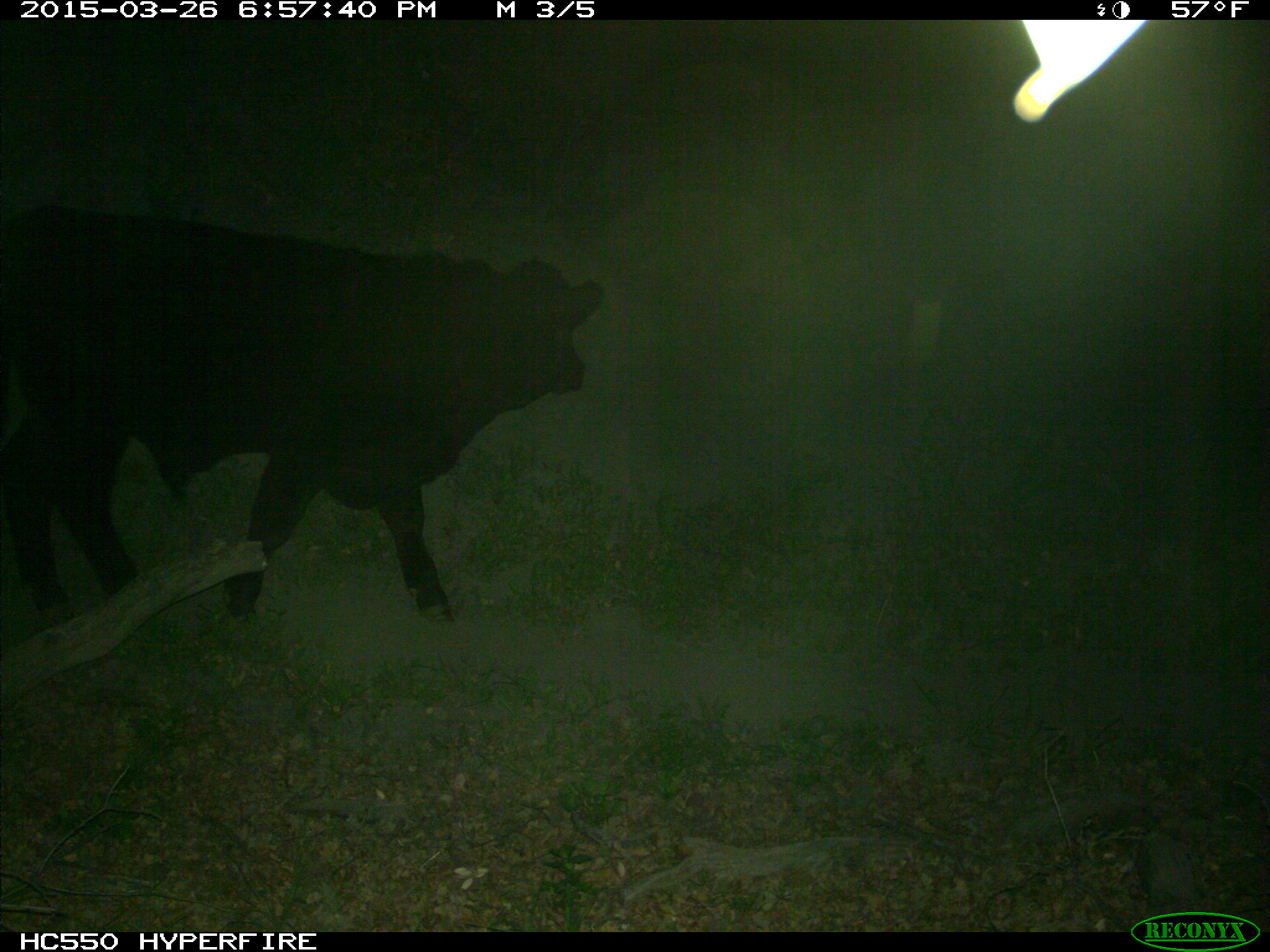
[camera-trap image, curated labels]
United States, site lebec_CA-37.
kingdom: Animalia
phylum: Chordata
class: Mammalia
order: Artiodactyla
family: Bovidae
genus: Bos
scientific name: Bos taurus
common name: domestic cow